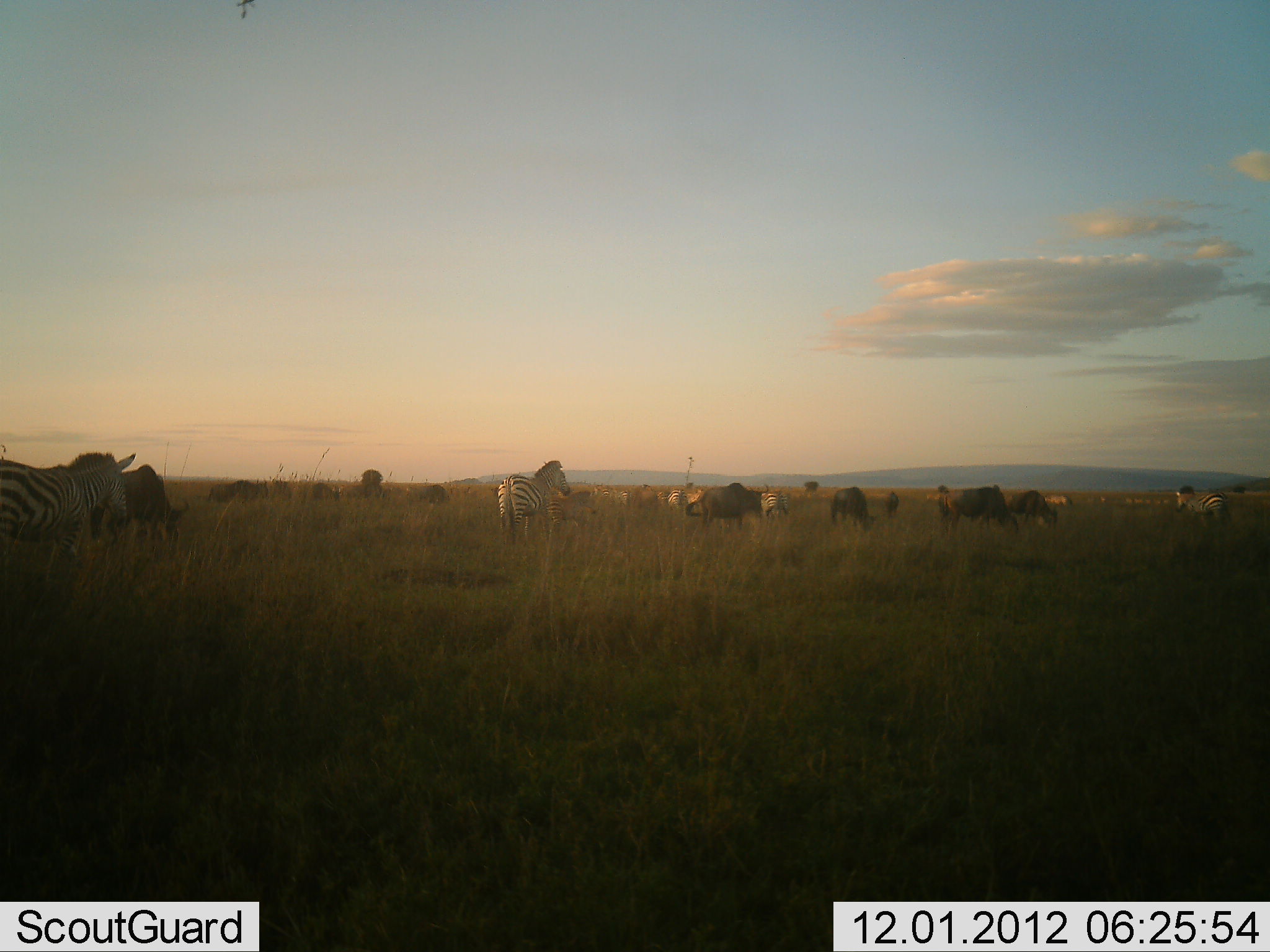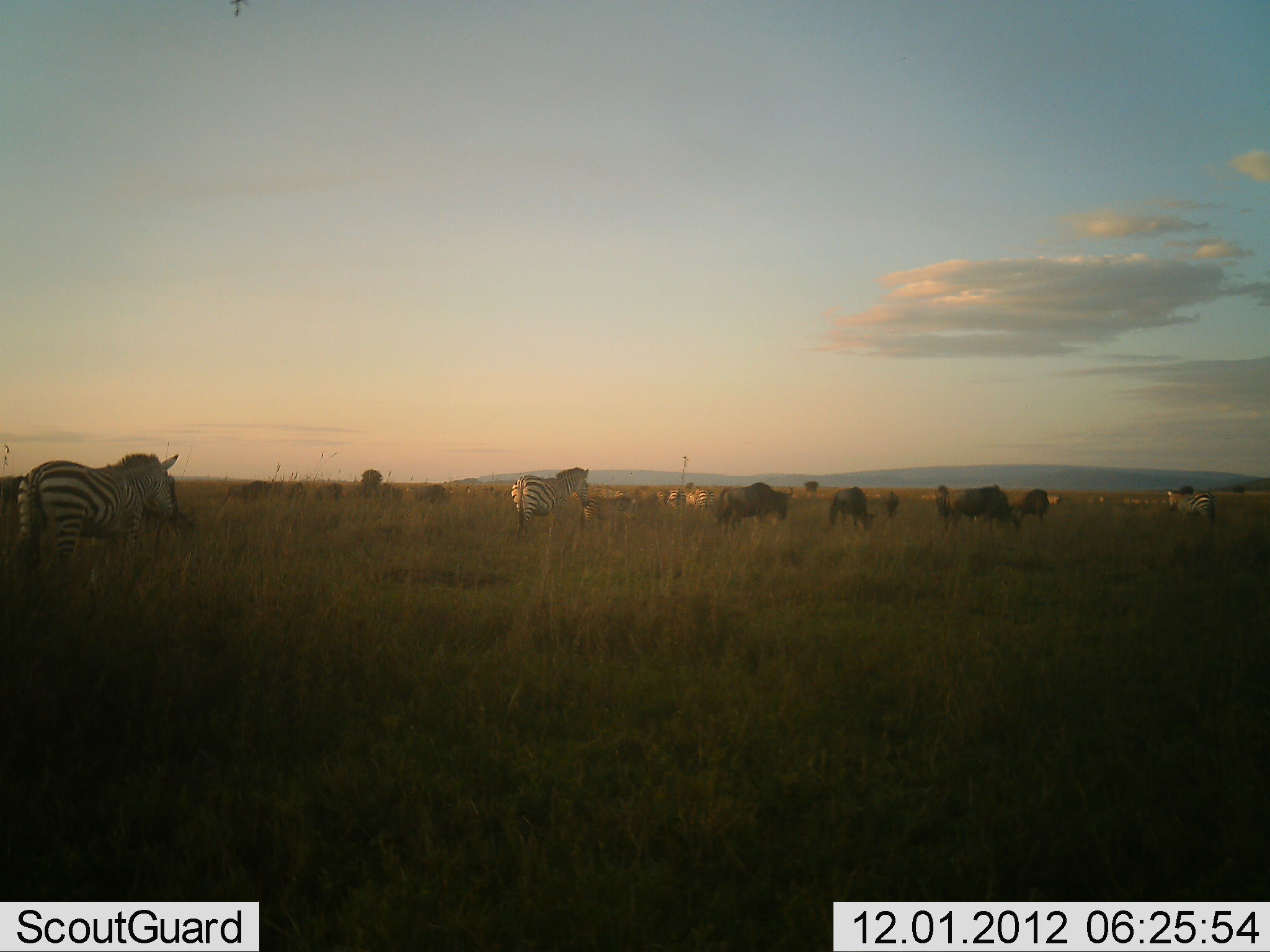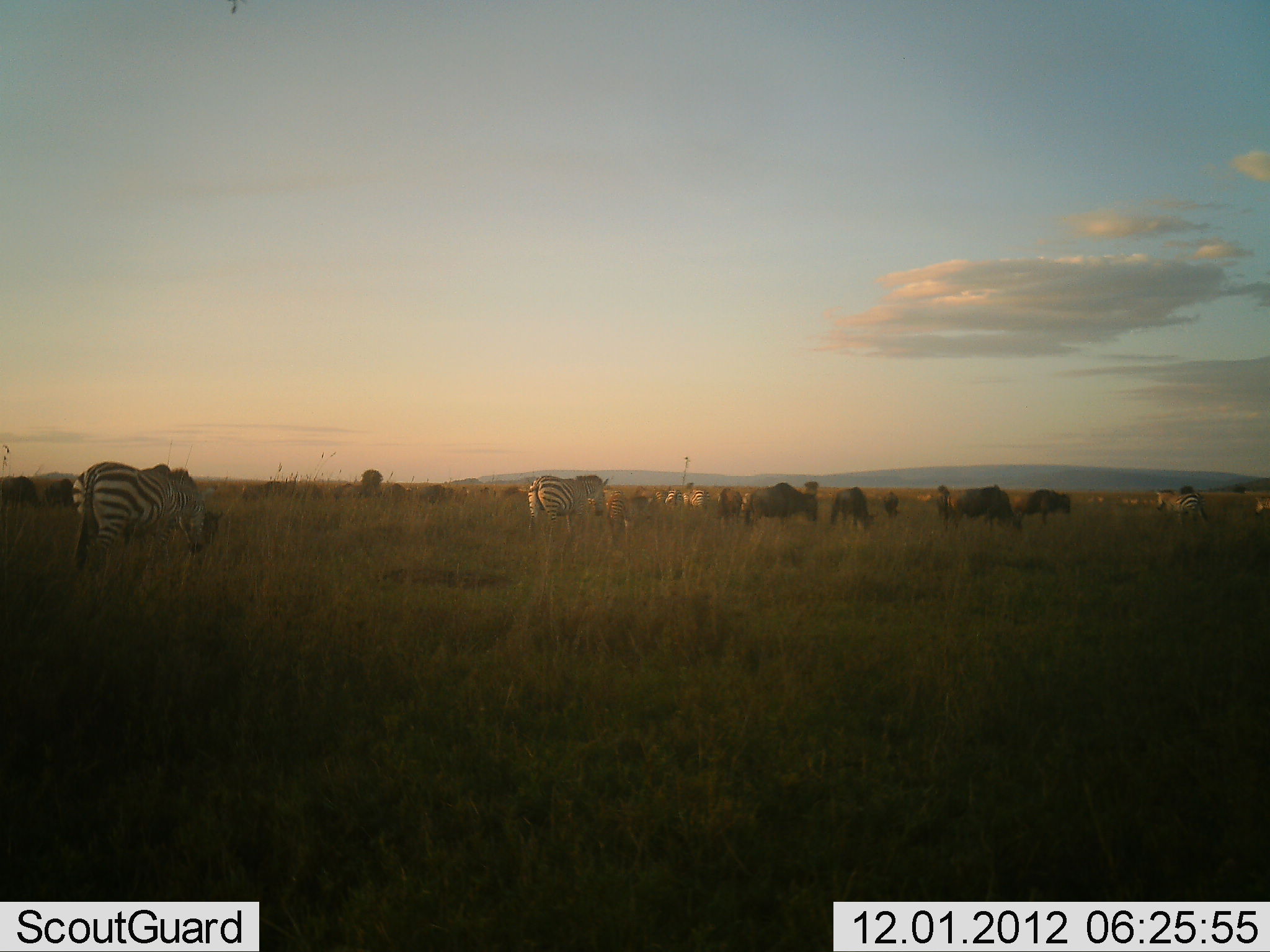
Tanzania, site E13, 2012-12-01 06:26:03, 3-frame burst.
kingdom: Animalia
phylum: Chordata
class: Mammalia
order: Artiodactyla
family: Bovidae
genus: Connochaetes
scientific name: Connochaetes taurinus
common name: blue wildebeest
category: wildebeest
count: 10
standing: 27%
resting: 9%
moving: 73%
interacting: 9%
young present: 0%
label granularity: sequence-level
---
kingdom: Animalia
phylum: Chordata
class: Mammalia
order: Perissodactyla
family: Equidae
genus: Equus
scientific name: Equus quagga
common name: plains zebra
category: zebra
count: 5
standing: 25%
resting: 8%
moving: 92%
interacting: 8%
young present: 8%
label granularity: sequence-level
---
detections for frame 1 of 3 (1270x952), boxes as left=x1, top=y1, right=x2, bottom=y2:
animal: left=0, top=451, right=137, bottom=561; left=88, top=463, right=190, bottom=551; left=497, top=460, right=571, bottom=544; left=685, top=482, right=769, bottom=528; left=831, top=485, right=877, bottom=534; left=1006, top=490, right=1058, bottom=528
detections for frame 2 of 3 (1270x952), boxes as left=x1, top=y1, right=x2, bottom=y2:
animal: left=6, top=451, right=183, bottom=624; left=510, top=467, right=591, bottom=540; left=716, top=480, right=793, bottom=534; left=937, top=484, right=1012, bottom=536; left=1166, top=489, right=1217, bottom=536; left=829, top=486, right=872, bottom=529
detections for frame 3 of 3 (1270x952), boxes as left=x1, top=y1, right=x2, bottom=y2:
animal: left=69, top=462, right=224, bottom=576; left=527, top=475, right=609, bottom=538; left=956, top=485, right=1023, bottom=532; left=747, top=481, right=817, bottom=525; left=1155, top=489, right=1213, bottom=528; left=829, top=487, right=874, bottom=530; left=1021, top=490, right=1071, bottom=524